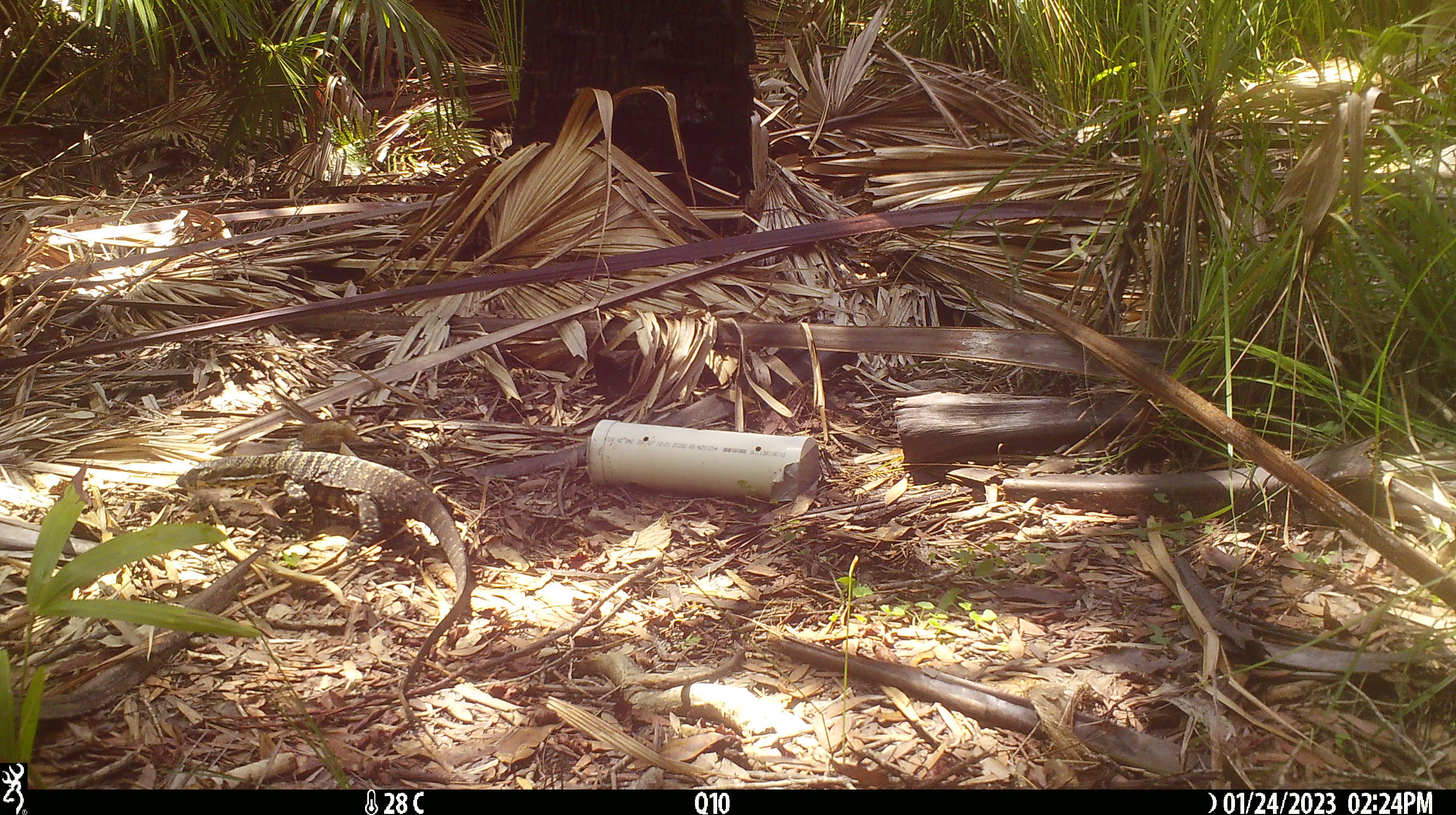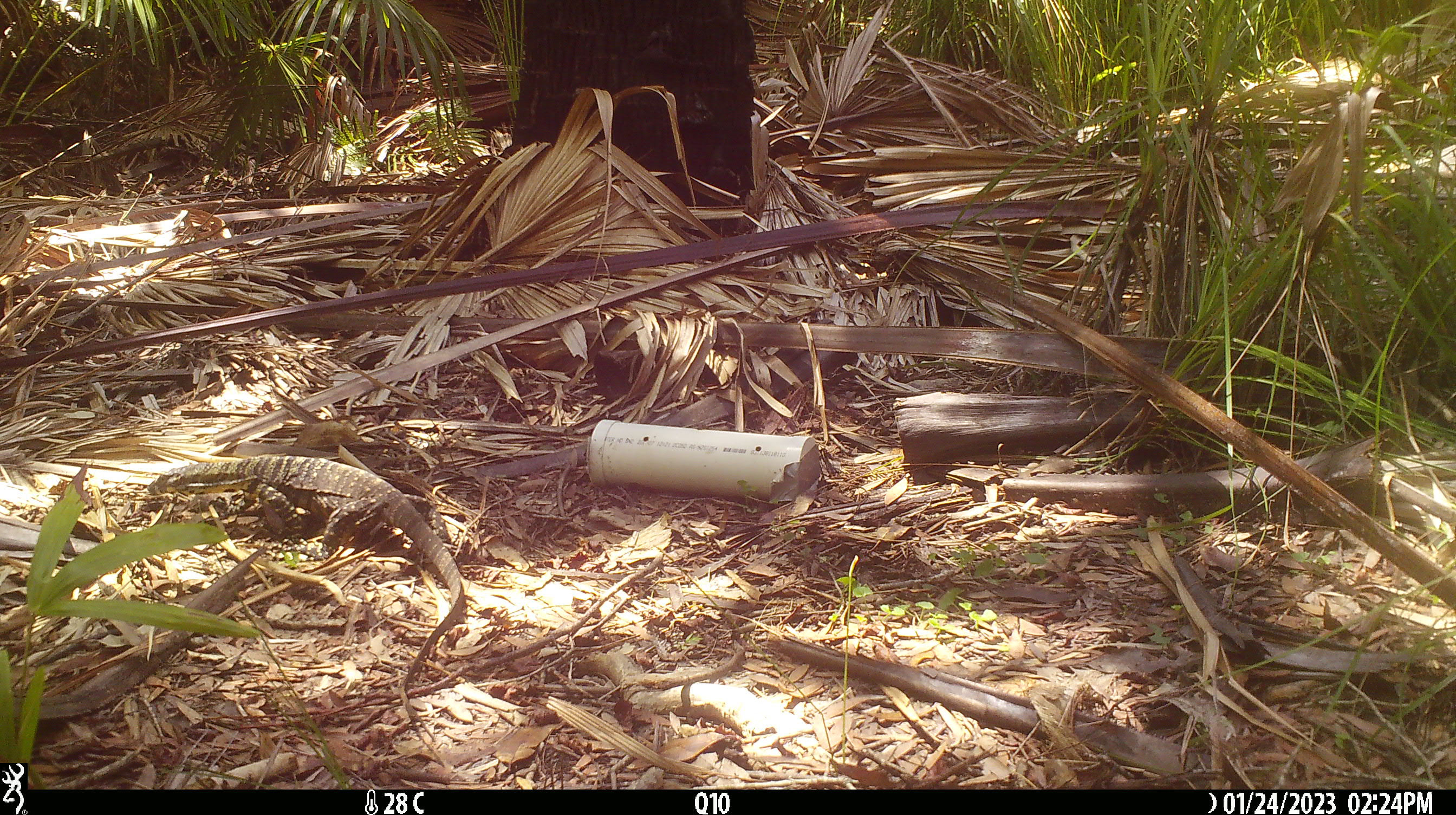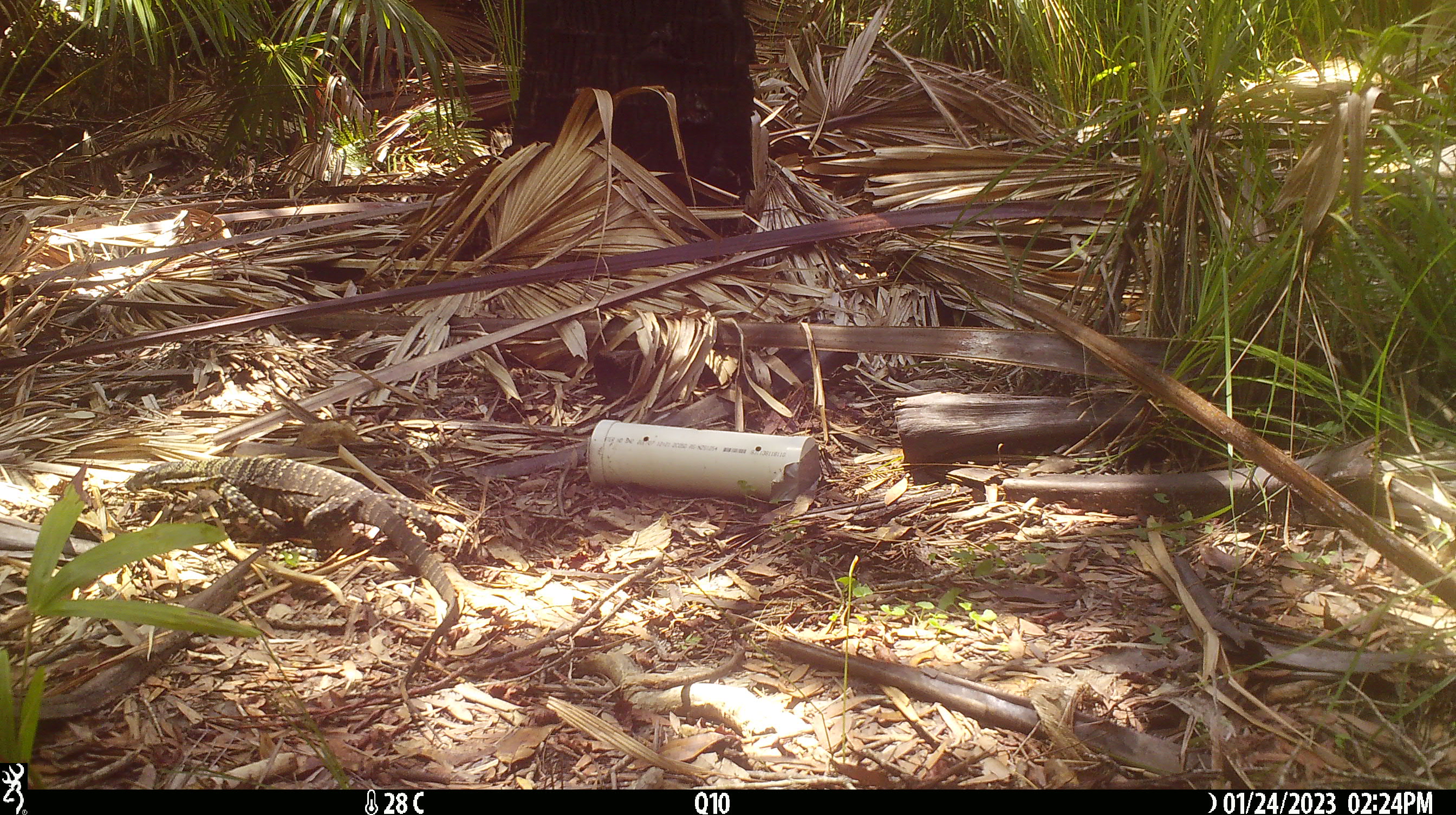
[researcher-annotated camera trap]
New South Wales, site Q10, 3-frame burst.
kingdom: Animalia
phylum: Chordata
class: Reptilia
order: Squamata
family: Varanidae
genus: Varanus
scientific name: Varanus varius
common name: lace monitor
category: goanna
Goanna (lace monitor) (Varanus varius).